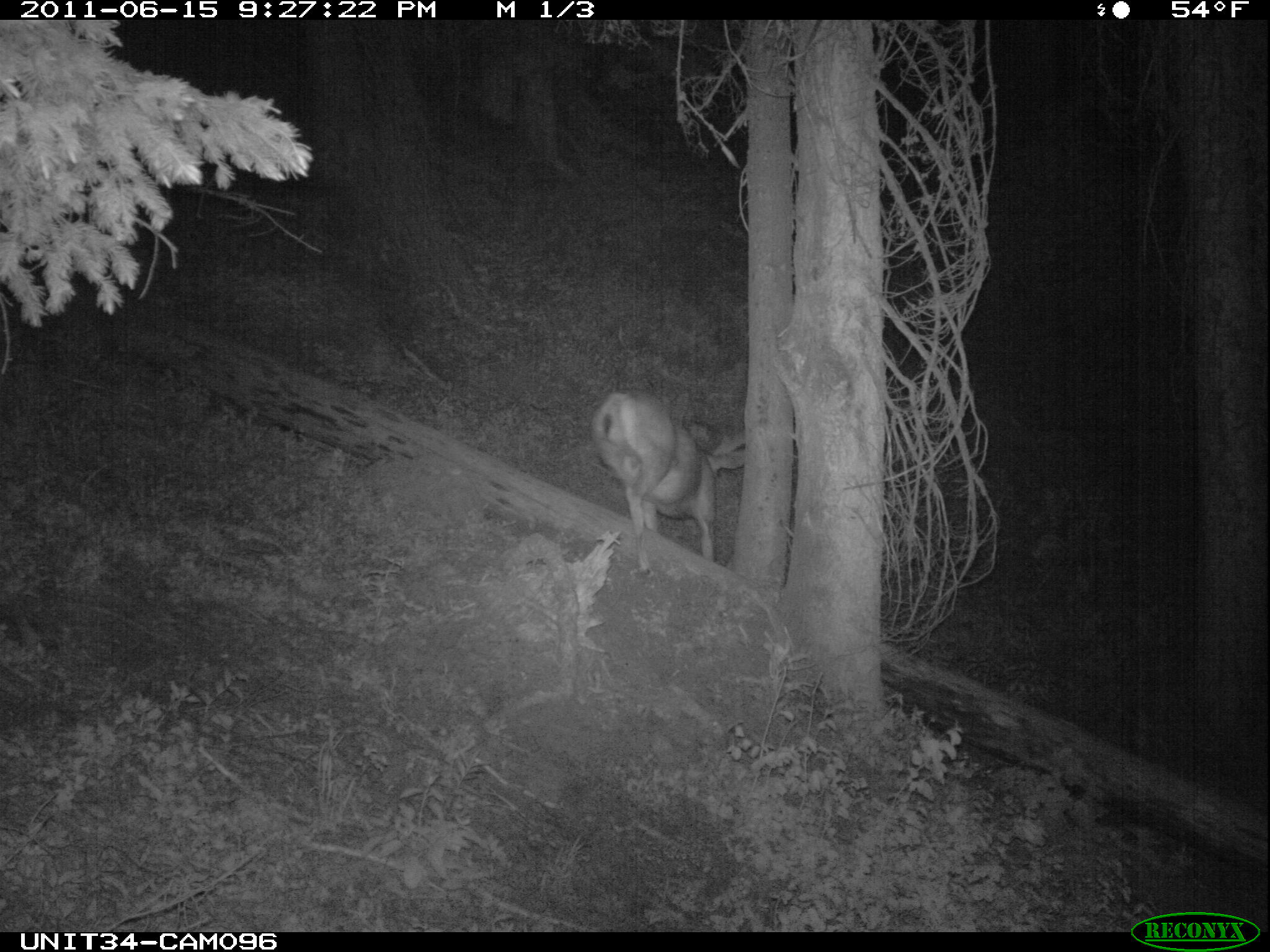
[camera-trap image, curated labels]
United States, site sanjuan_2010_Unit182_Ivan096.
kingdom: Animalia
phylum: Chordata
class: Mammalia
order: Artiodactyla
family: Cervidae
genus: Odocoileus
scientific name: Odocoileus hemionus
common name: mule deer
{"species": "Odocoileus hemionus (mule deer)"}